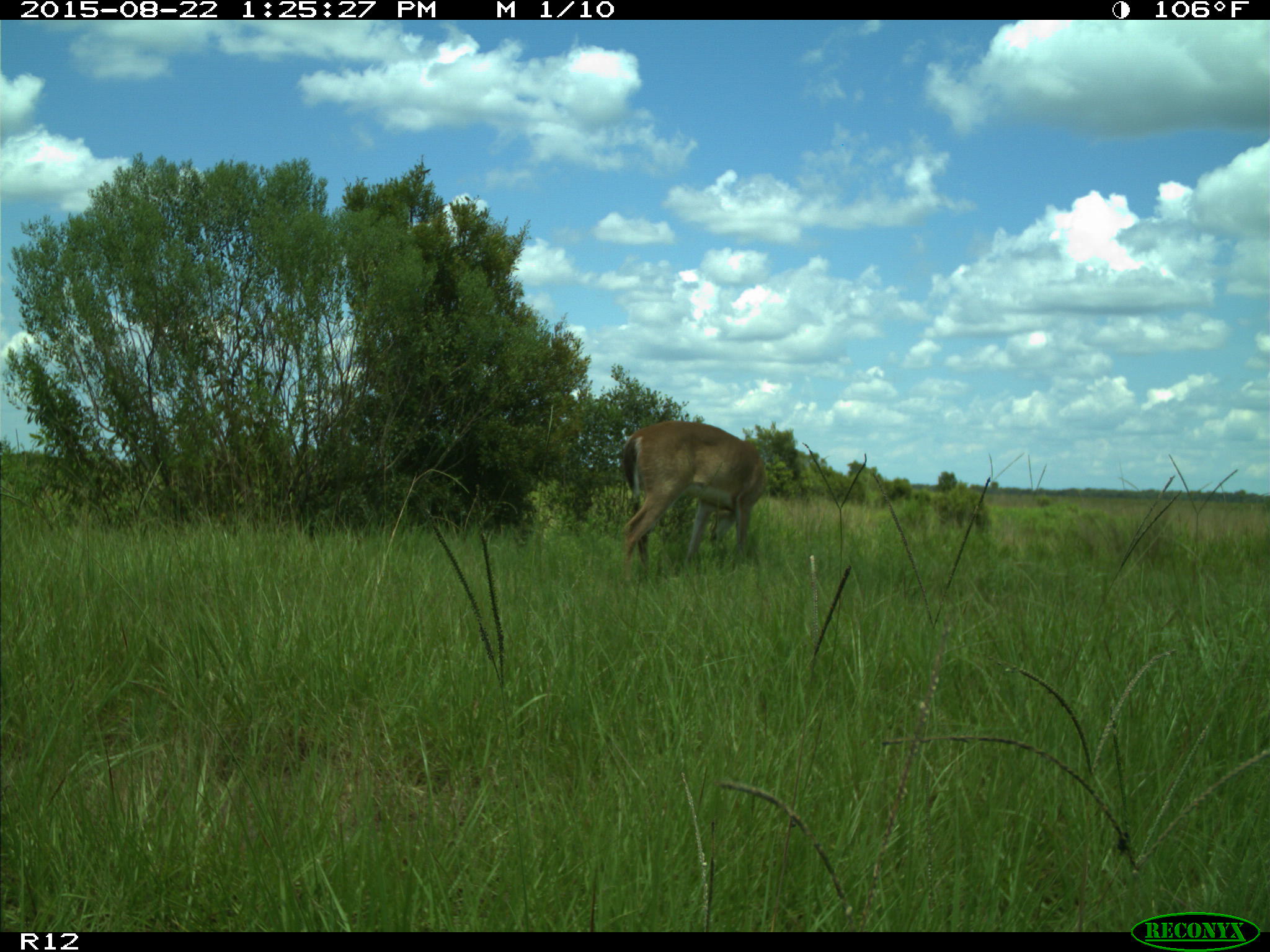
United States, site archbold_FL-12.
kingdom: Animalia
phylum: Chordata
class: Mammalia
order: Artiodactyla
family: Cervidae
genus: Odocoileus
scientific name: Odocoileus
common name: deer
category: unidentified deer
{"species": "unidentified deer (deer) (Odocoileus)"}